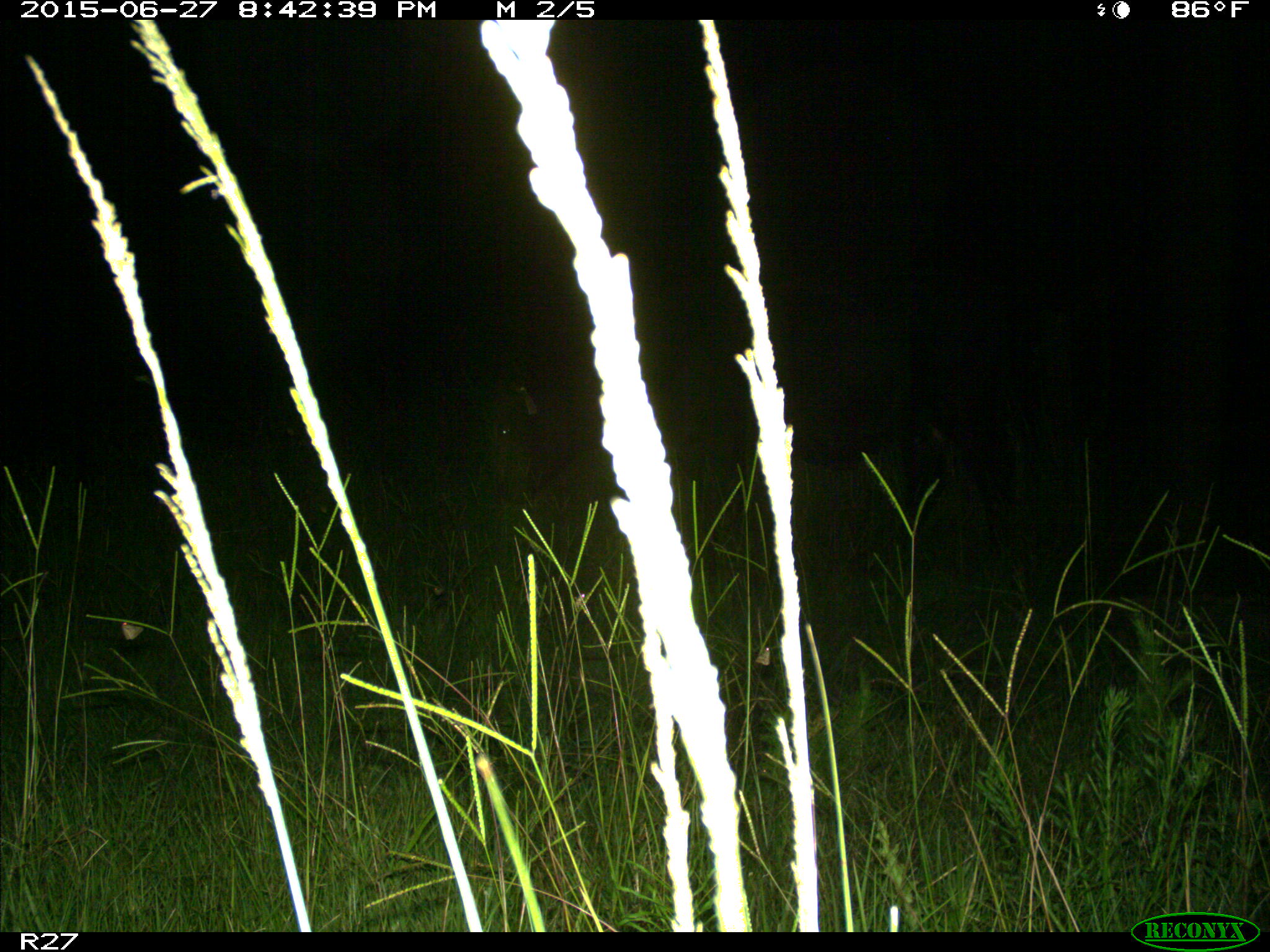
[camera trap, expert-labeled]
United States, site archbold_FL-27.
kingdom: Animalia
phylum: Chordata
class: Mammalia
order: Artiodactyla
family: Bovidae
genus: Bos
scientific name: Bos taurus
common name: domestic cow